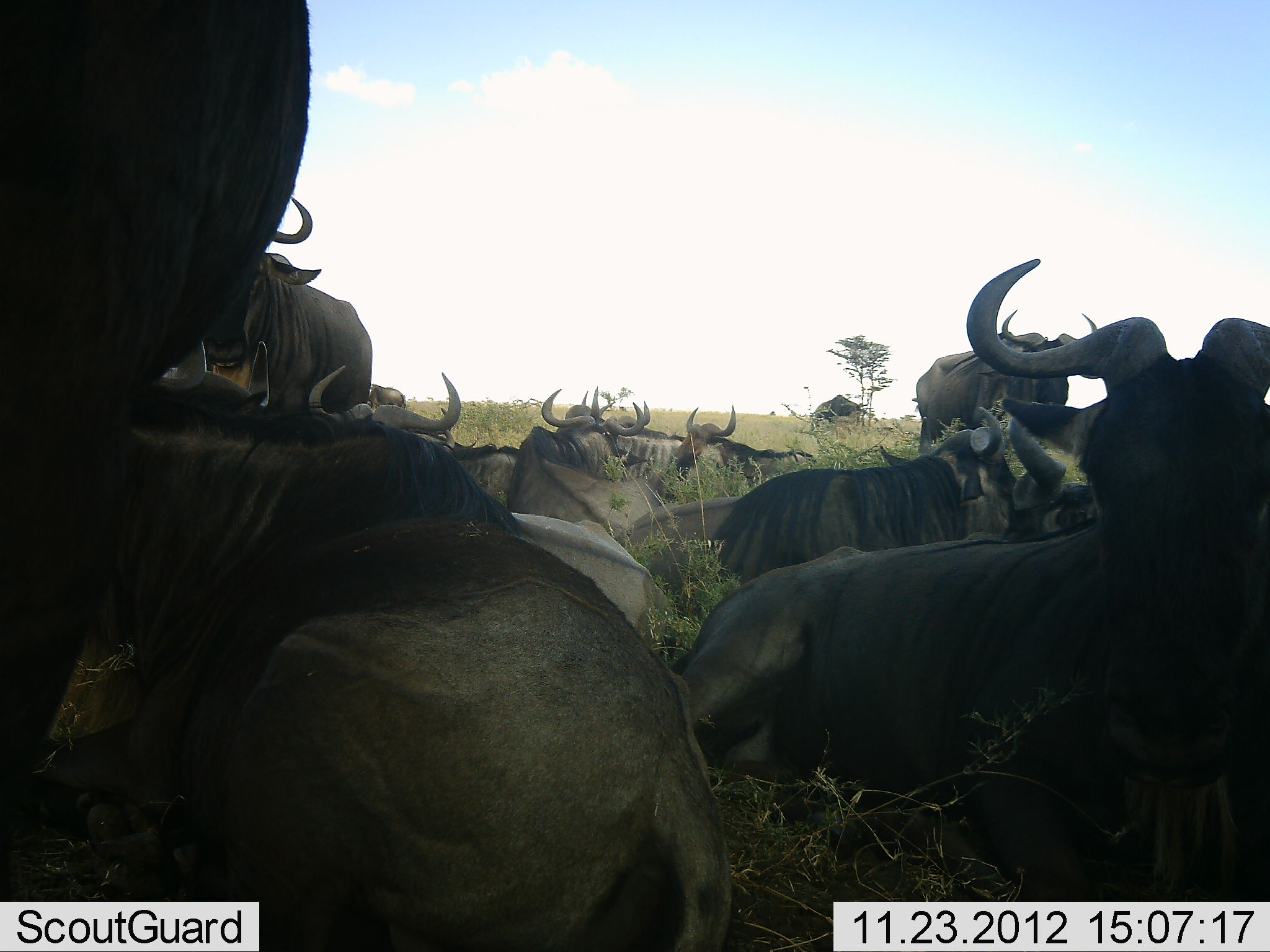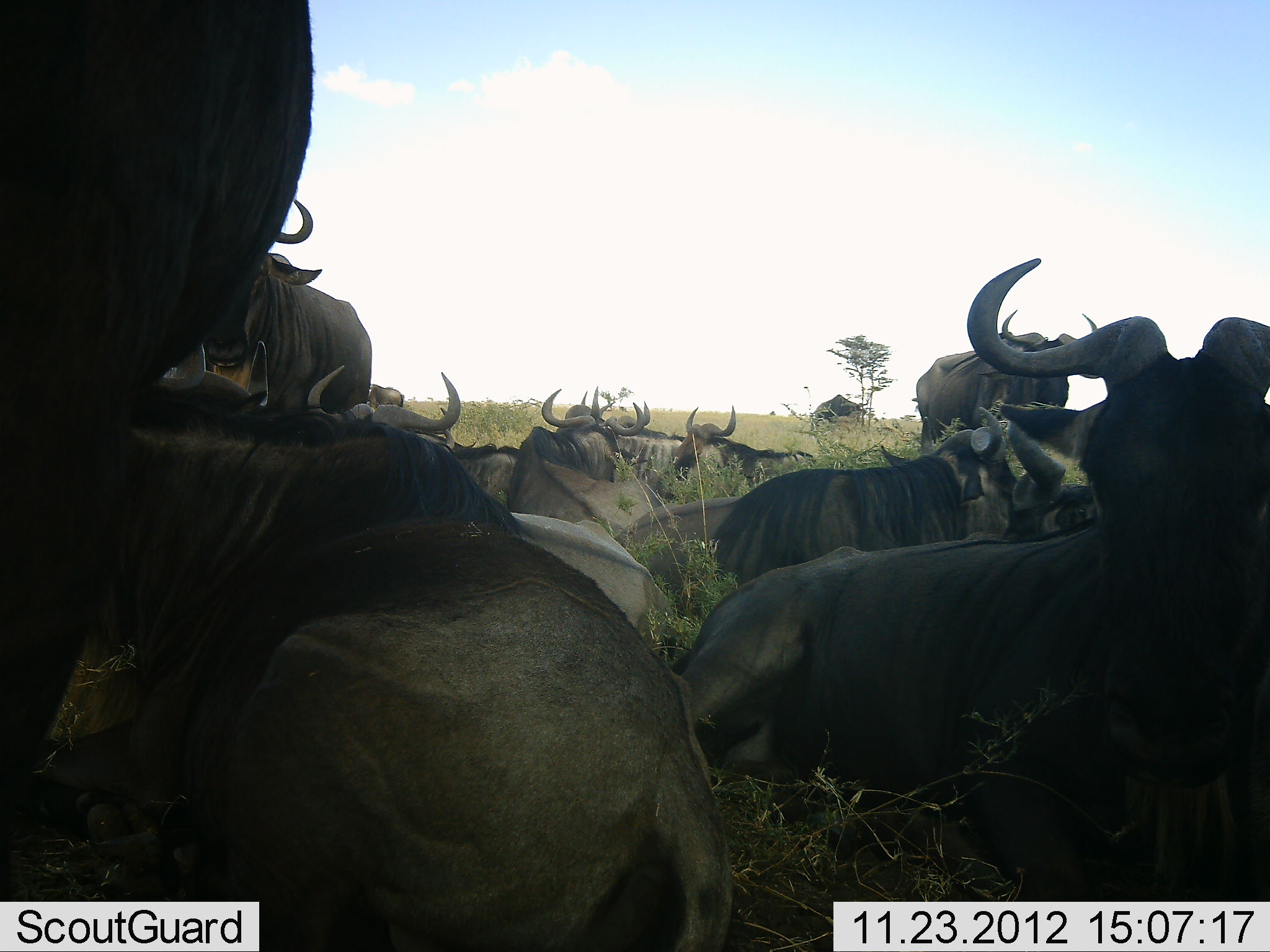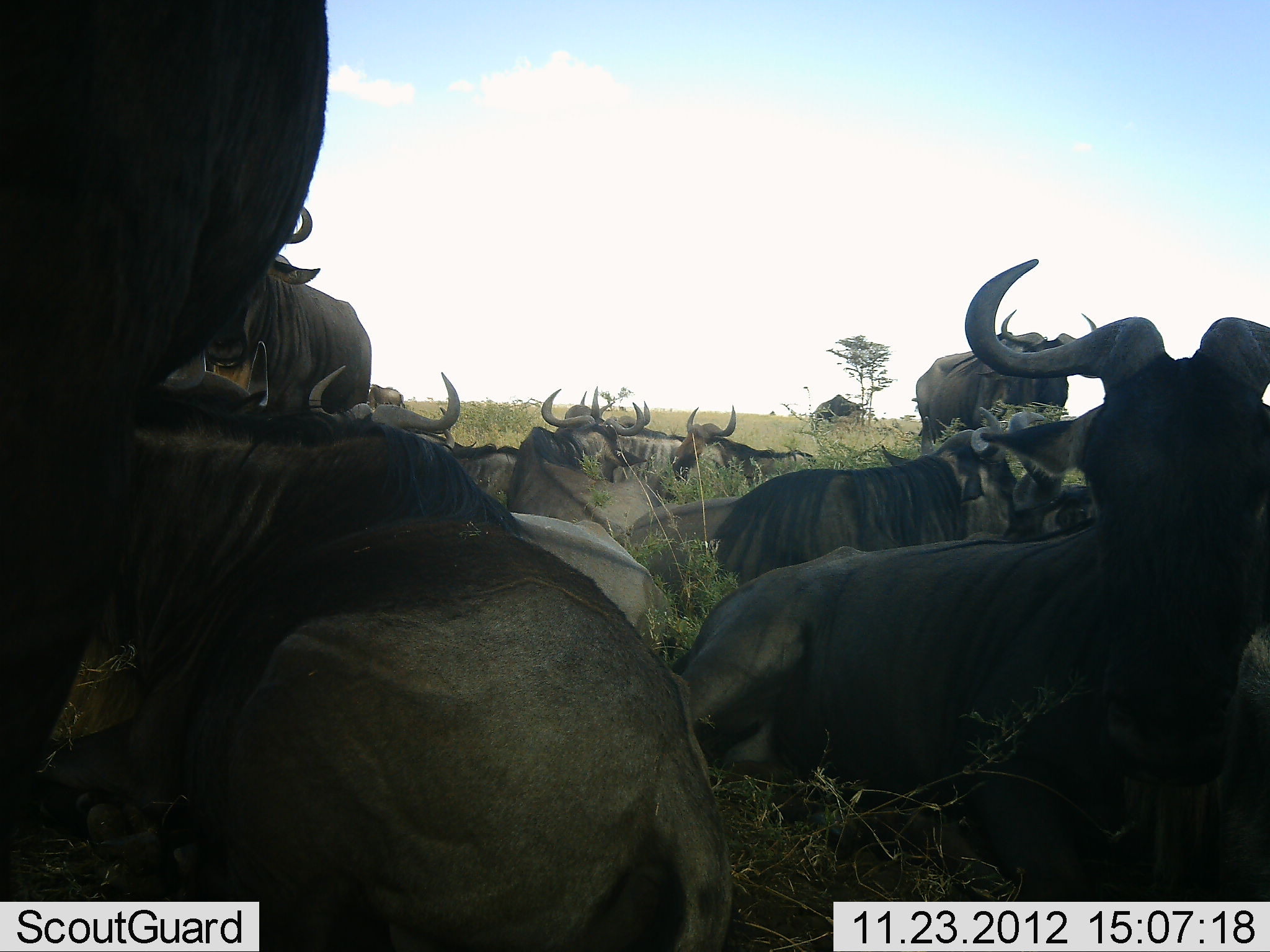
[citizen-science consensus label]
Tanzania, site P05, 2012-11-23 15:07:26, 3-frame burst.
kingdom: Animalia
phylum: Chordata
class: Mammalia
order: Artiodactyla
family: Bovidae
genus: Connochaetes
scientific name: Connochaetes taurinus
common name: blue wildebeest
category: wildebeest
Wildebeest (blue wildebeest) (Connochaetes taurinus), count 11-50. Behavior (volunteer vote fractions): standing 40%, resting 100%, moving 0%, interacting 10%. Young present (vote fraction): 0%. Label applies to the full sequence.